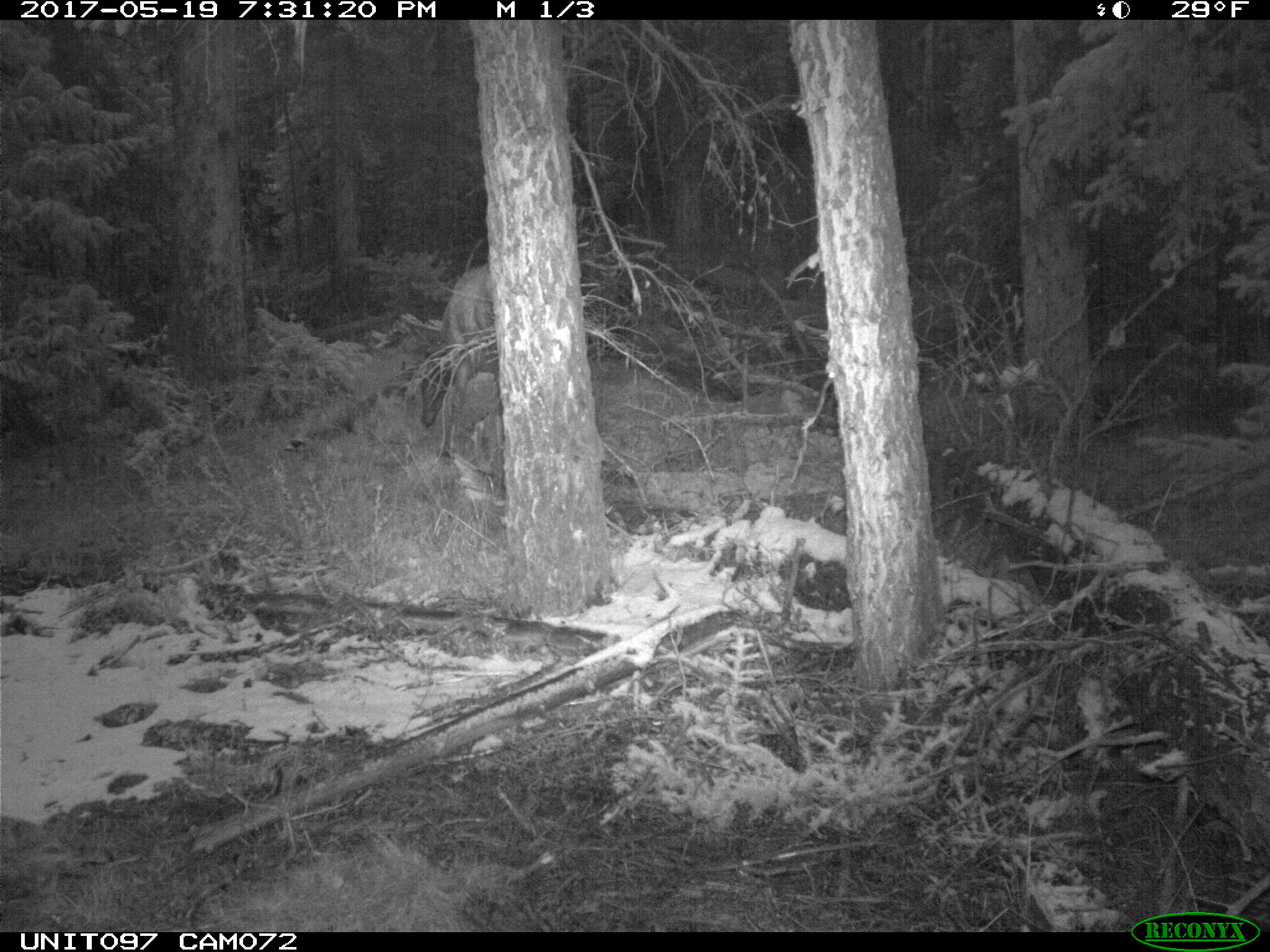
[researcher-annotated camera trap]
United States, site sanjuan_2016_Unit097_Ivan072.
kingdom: Animalia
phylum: Chordata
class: Mammalia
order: Artiodactyla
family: Cervidae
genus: Cervus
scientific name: Cervus elaphus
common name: red deer